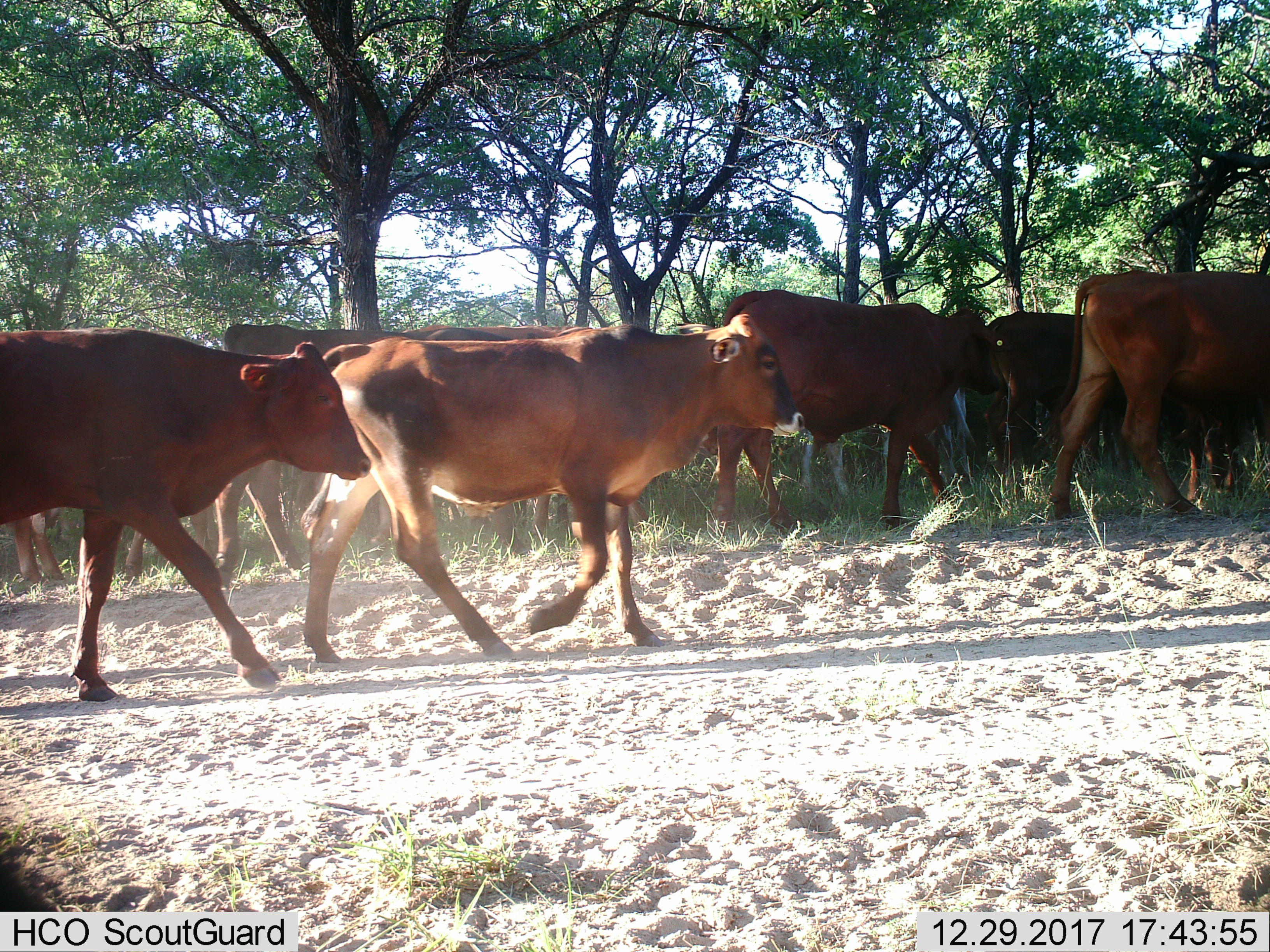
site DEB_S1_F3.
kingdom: Animalia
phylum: Chordata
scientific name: Vertebrata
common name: domestic animal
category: domesticanimal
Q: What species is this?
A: Domesticanimal (domestic animal) (Vertebrata).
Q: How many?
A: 11-50.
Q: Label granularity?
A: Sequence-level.